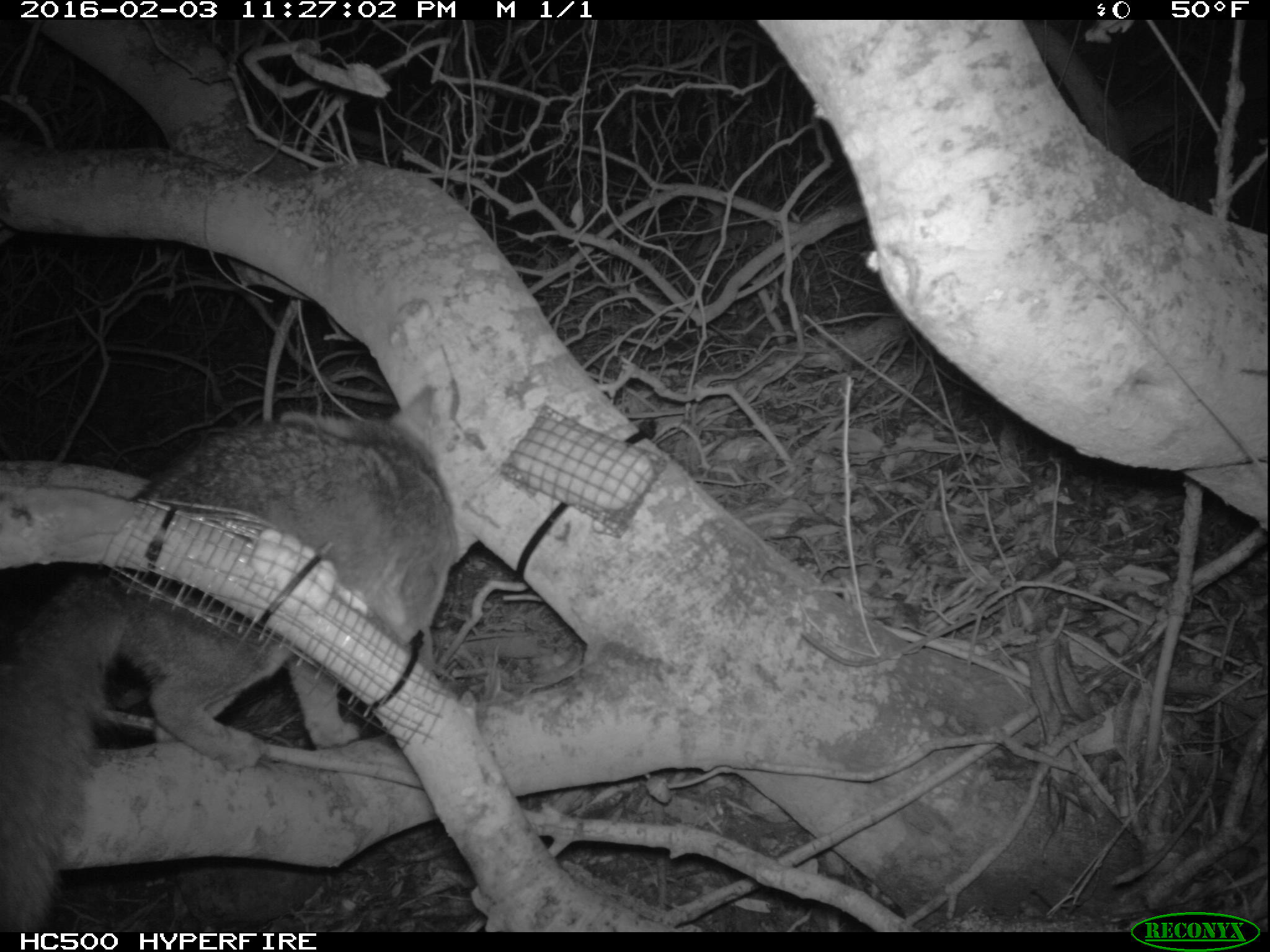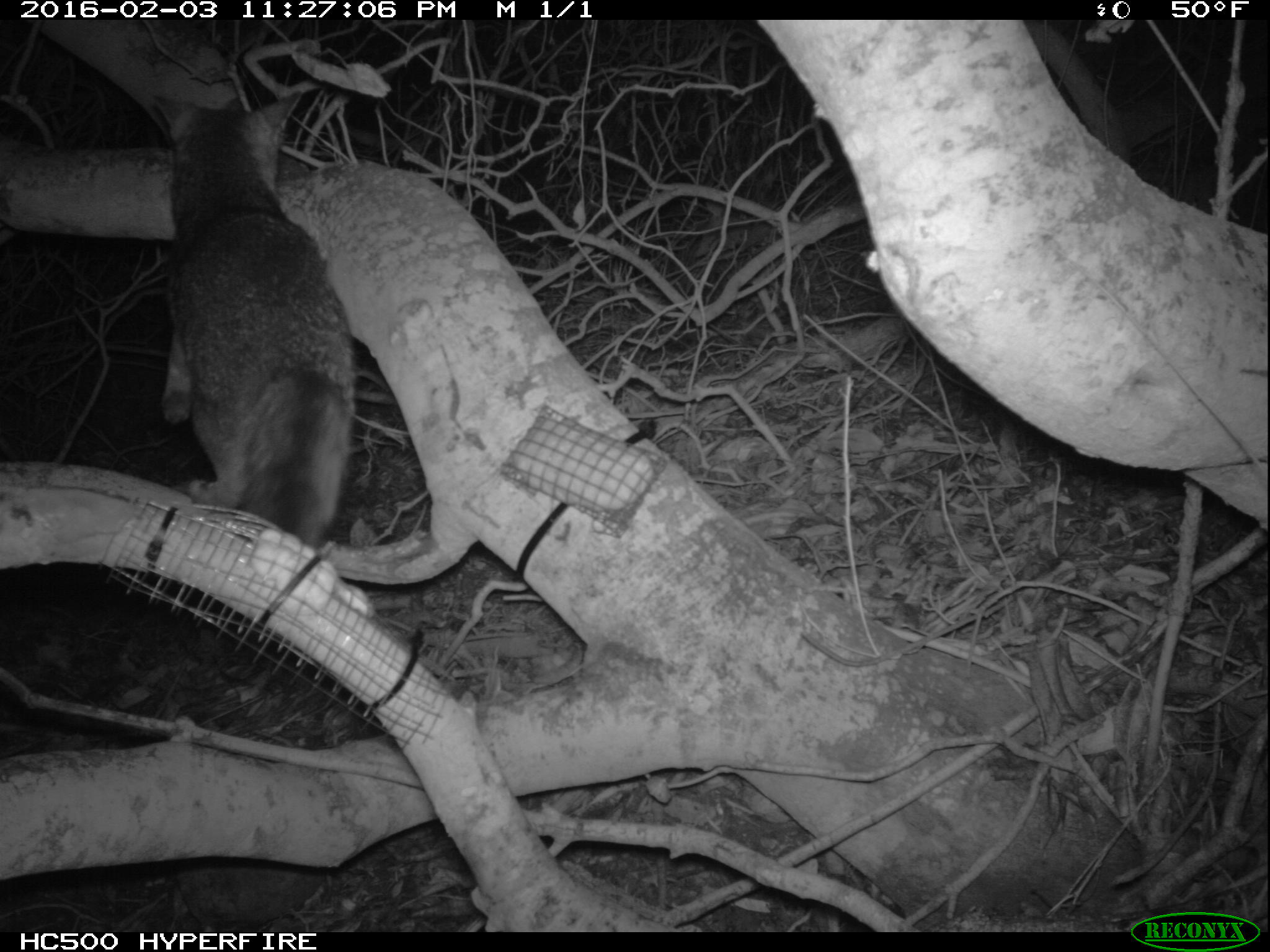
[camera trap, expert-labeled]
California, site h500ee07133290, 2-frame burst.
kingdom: Animalia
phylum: Chordata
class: Mammalia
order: Carnivora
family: Canidae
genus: Urocyon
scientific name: Urocyon littoralis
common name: island fox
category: fox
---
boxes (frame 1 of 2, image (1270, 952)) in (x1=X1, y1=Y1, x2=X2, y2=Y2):
fox: (x1=0, y1=385, x2=455, y2=932)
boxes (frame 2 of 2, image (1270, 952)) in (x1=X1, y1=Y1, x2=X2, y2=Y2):
fox: (x1=156, y1=87, x2=357, y2=552)